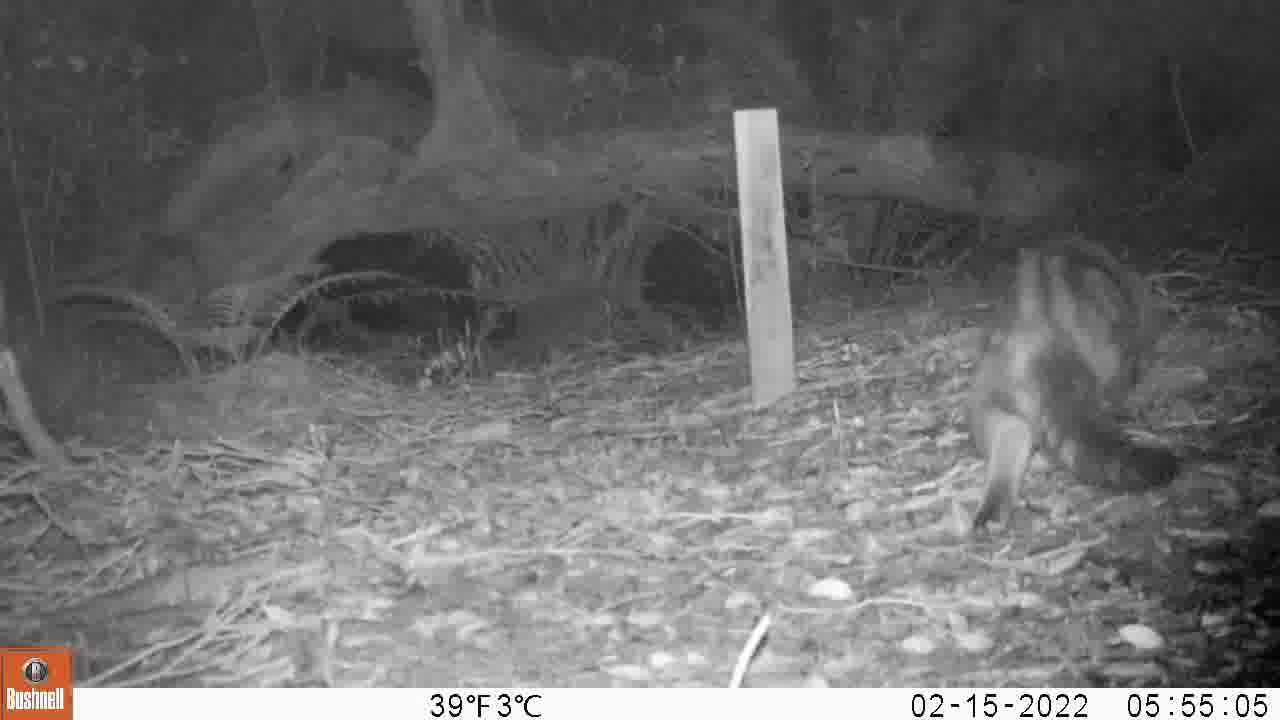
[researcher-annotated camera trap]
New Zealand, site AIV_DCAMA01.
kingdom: Animalia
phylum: Chordata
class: Mammalia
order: Carnivora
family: Felidae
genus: Felis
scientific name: Felis catus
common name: domestic cat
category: cat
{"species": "cat (domestic cat) (Felis catus)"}